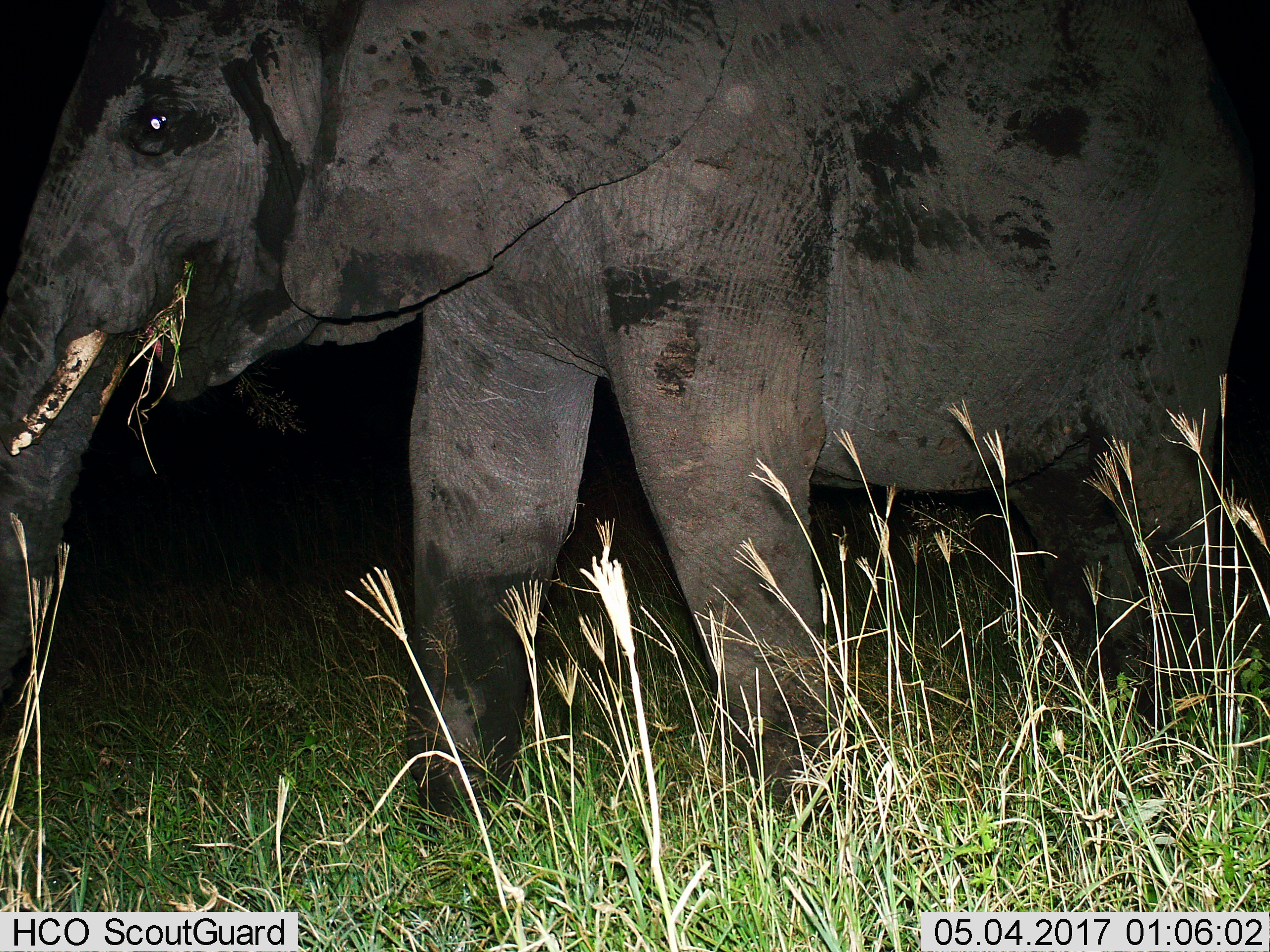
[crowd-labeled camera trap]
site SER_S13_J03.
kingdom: Animalia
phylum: Chordata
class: Mammalia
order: Proboscidea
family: Elephantidae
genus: Loxodonta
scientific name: Loxodonta africana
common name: african bush elephant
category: elephant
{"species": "elephant (african bush elephant) (Loxodonta africana)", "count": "1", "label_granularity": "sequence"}